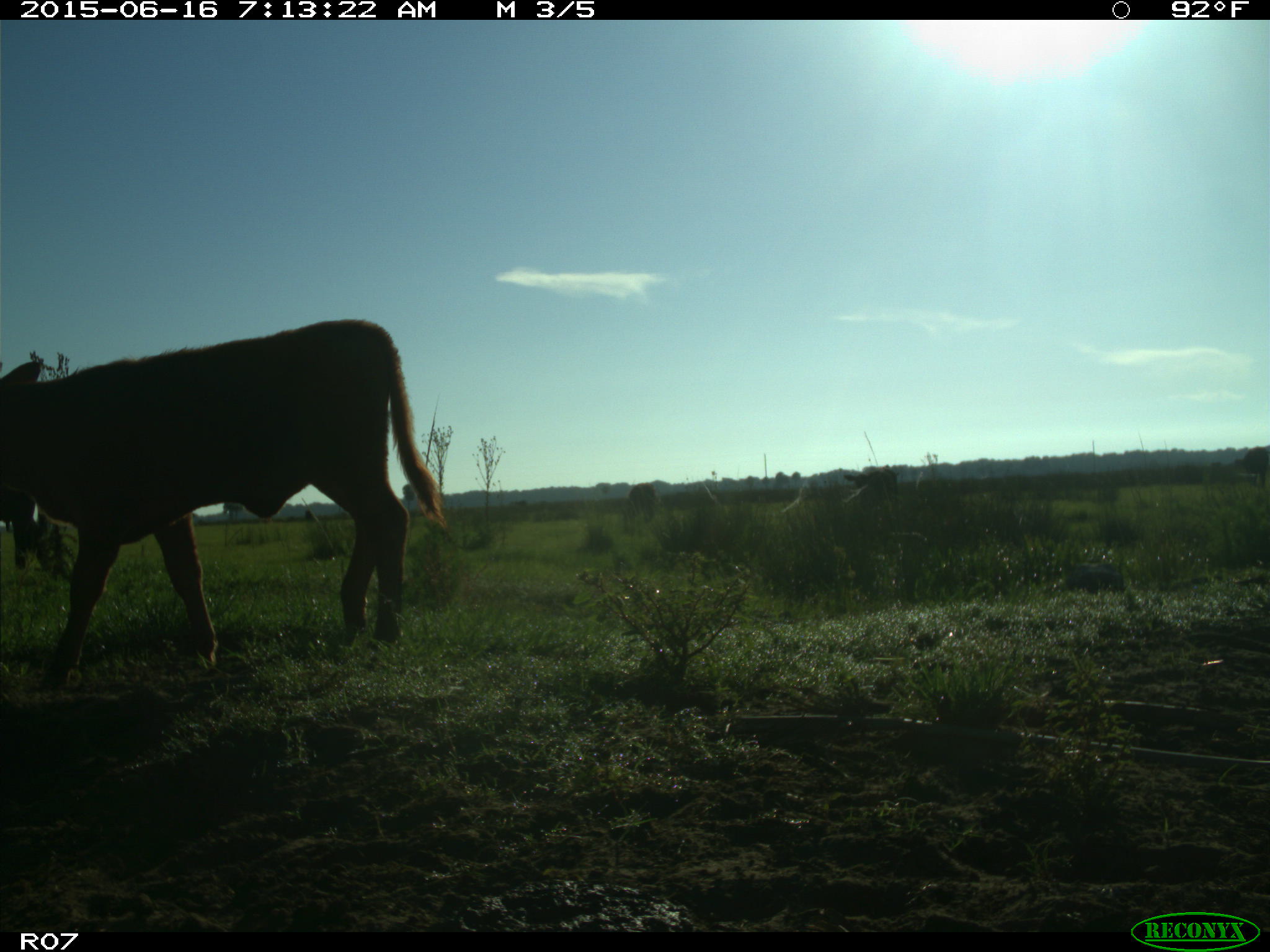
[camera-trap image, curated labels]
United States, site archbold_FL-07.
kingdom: Animalia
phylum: Chordata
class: Mammalia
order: Artiodactyla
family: Bovidae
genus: Bos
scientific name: Bos taurus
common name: domestic cow